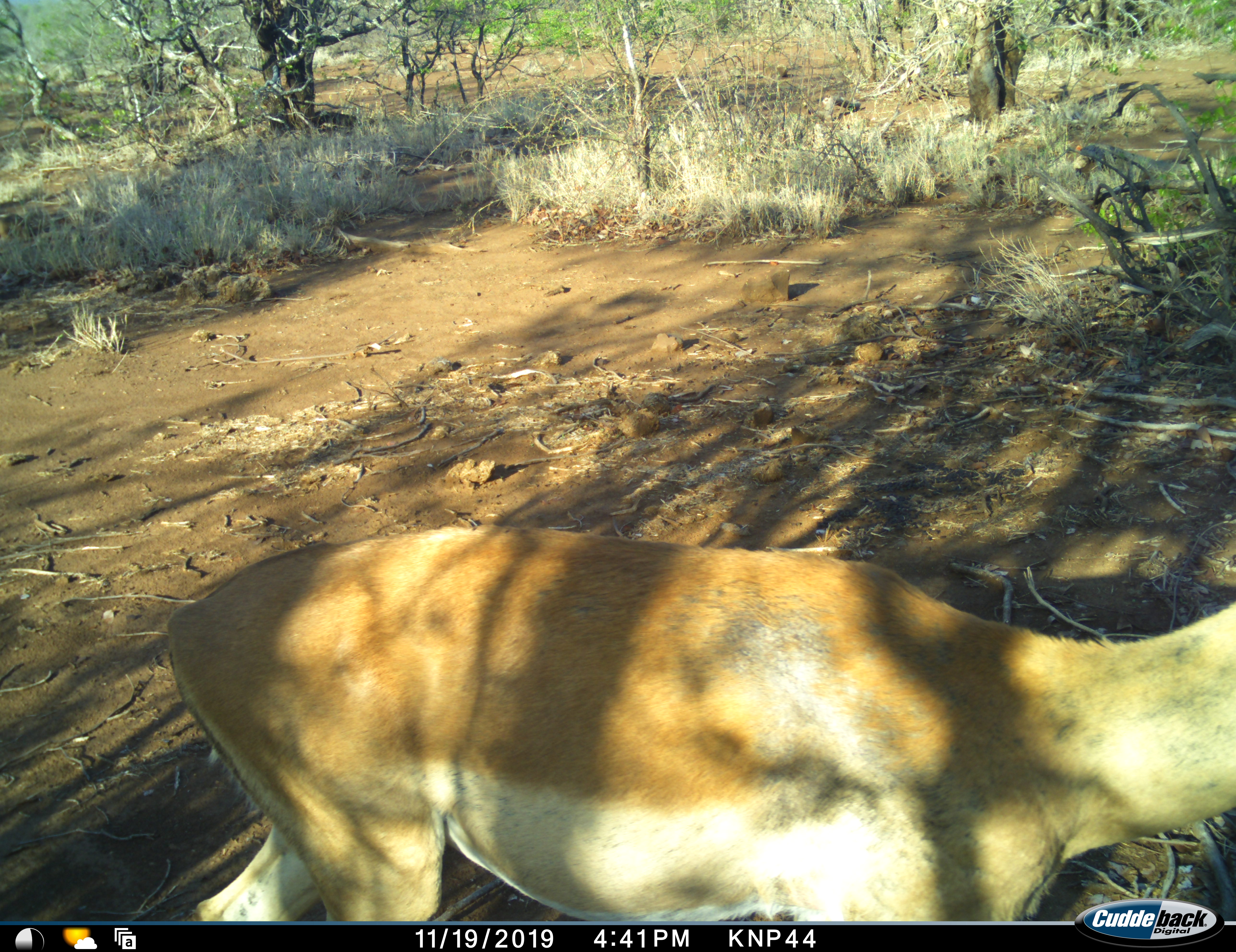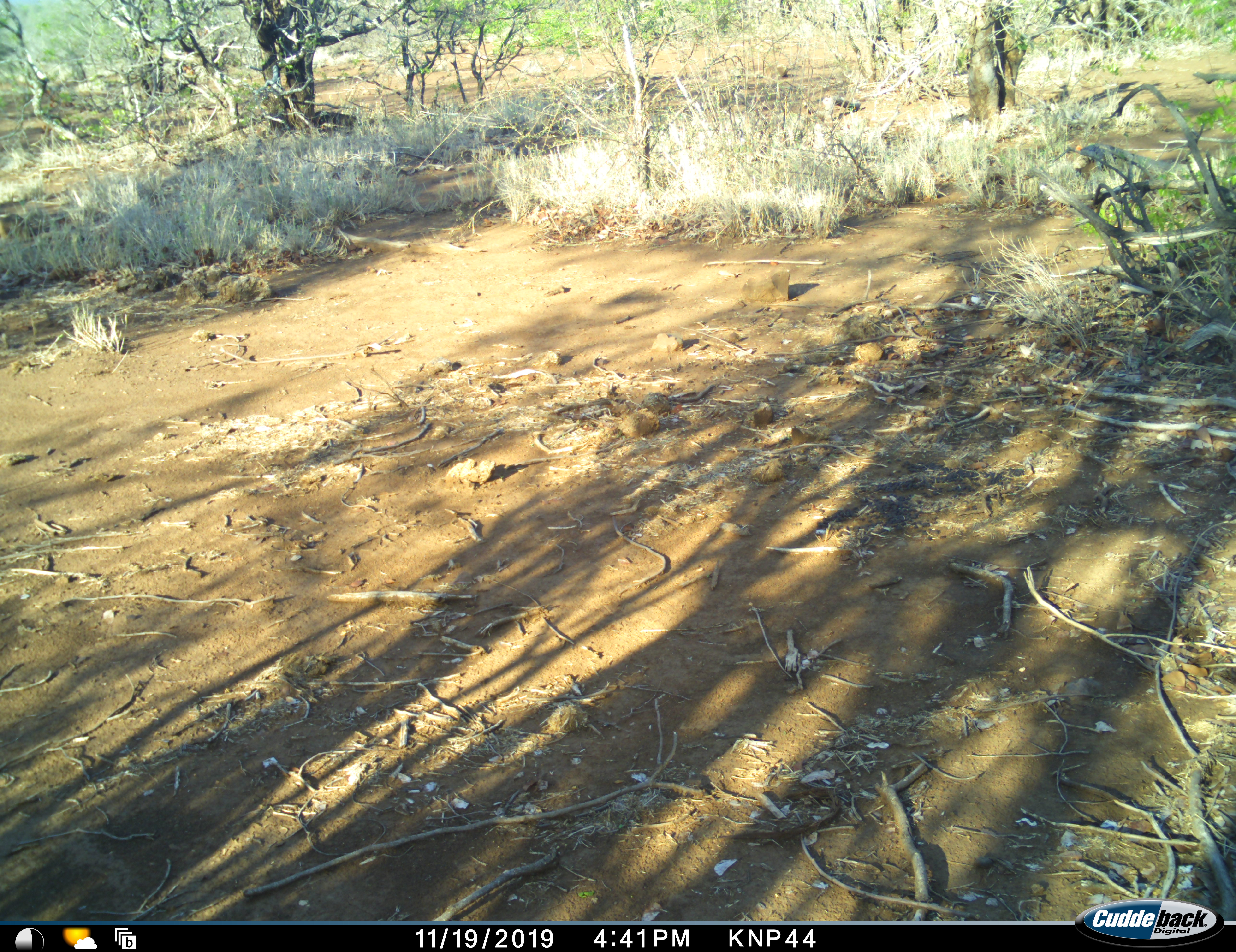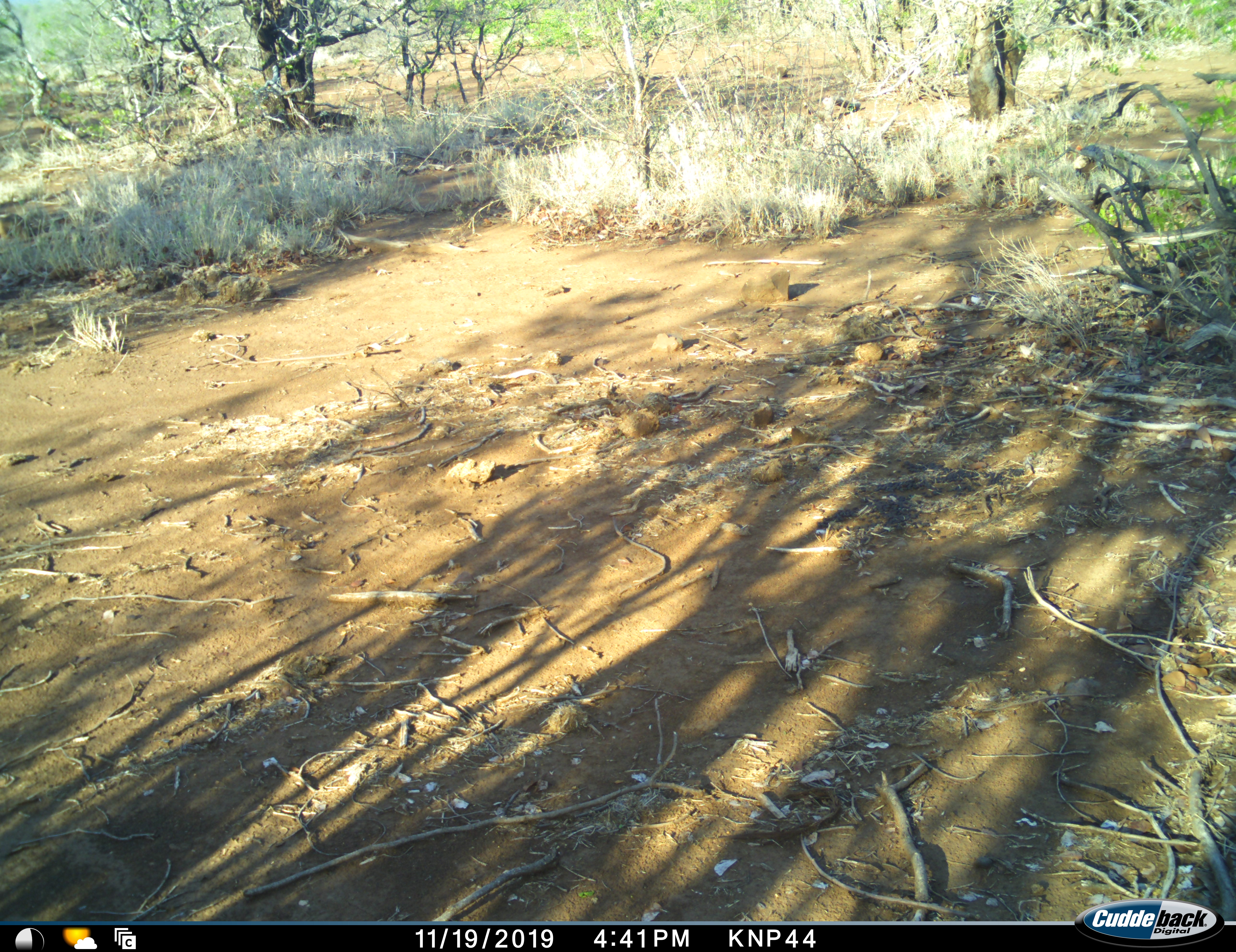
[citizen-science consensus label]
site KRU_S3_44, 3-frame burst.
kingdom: Animalia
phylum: Chordata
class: Mammalia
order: Artiodactyla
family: Bovidae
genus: Aepyceros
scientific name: Aepyceros melampus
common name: impala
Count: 1.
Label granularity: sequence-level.